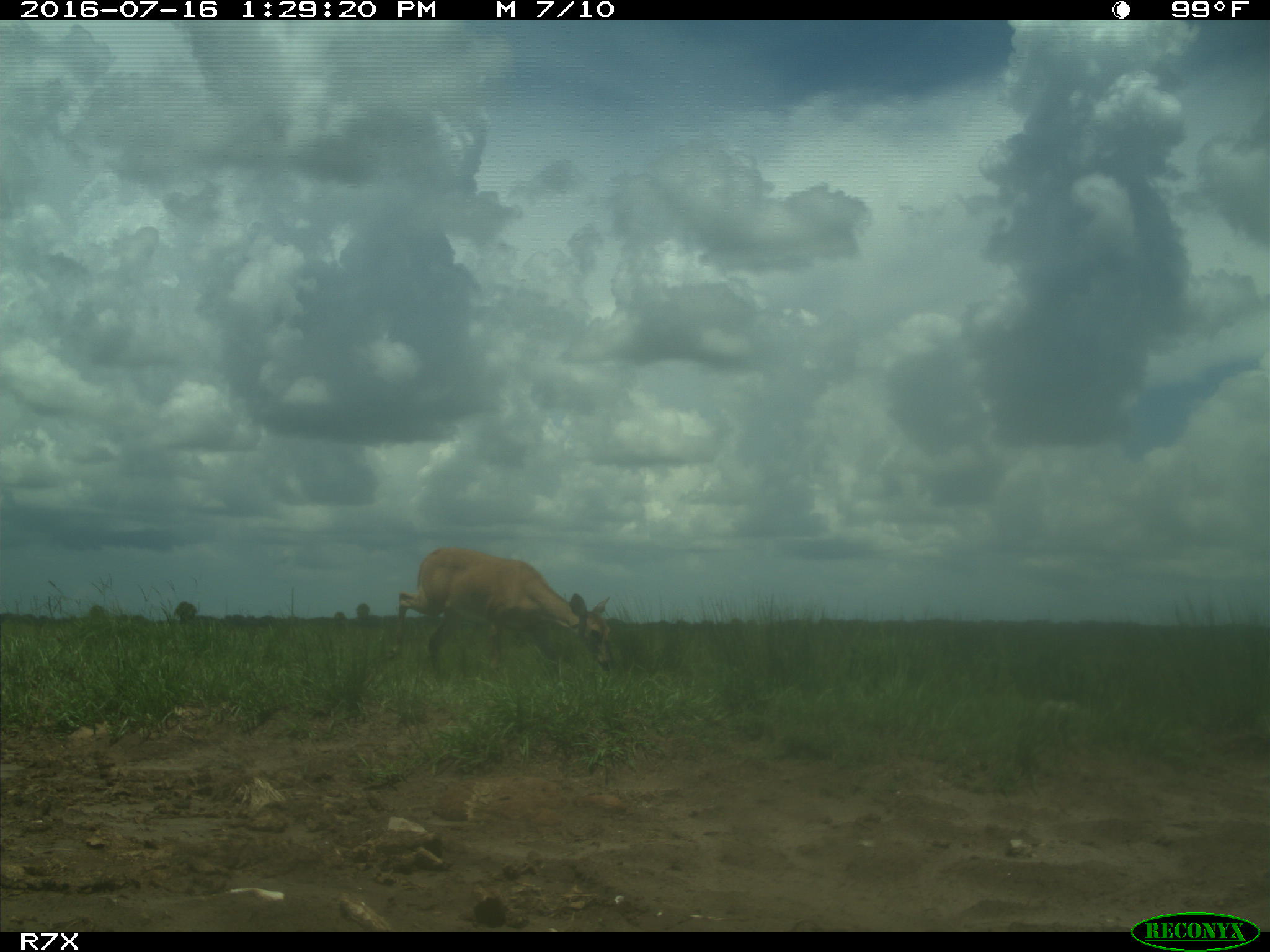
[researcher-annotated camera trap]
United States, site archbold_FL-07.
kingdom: Animalia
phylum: Chordata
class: Mammalia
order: Artiodactyla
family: Cervidae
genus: Odocoileus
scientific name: Odocoileus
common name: deer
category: unidentified deer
Unidentified deer (deer) (Odocoileus).